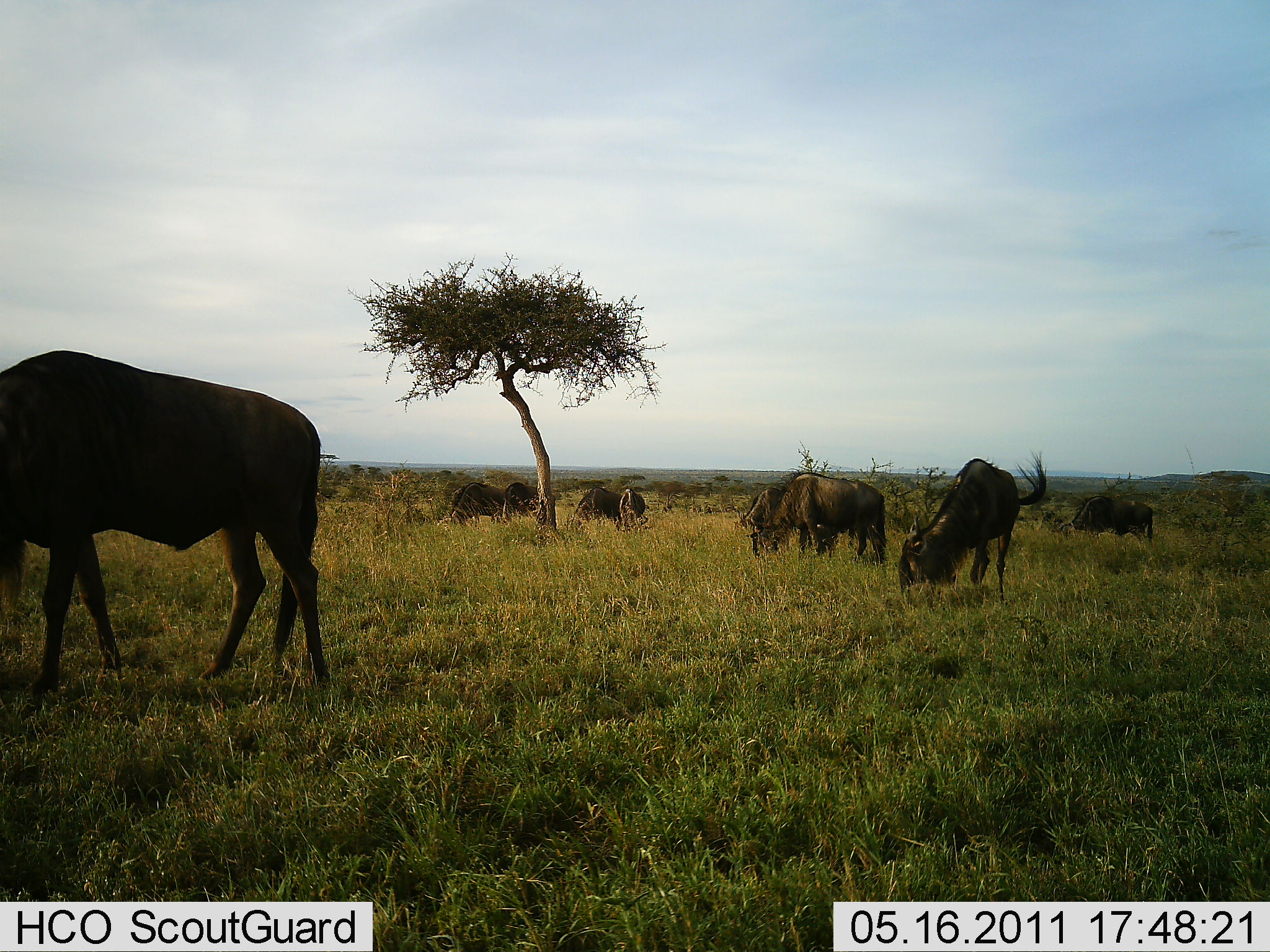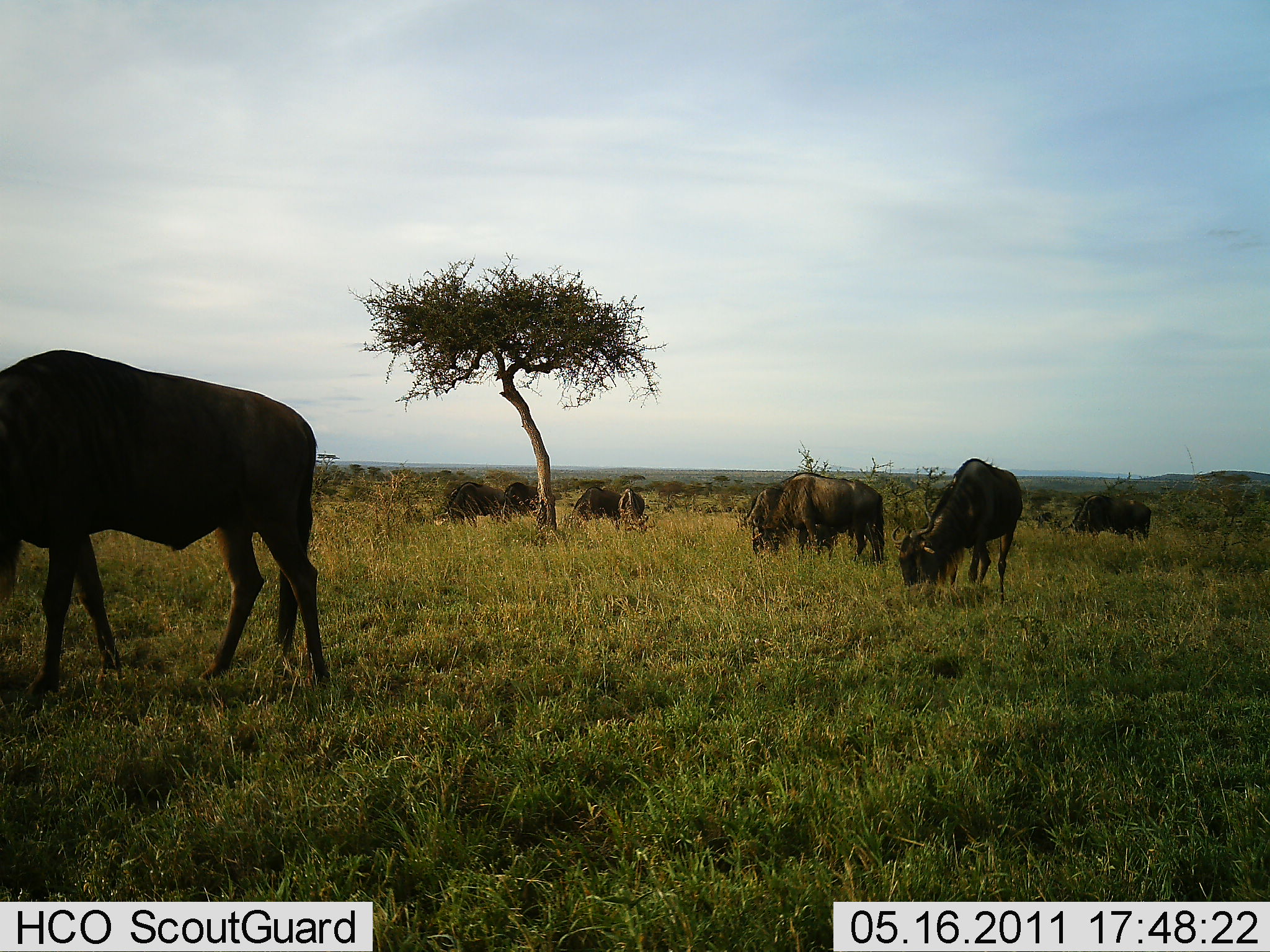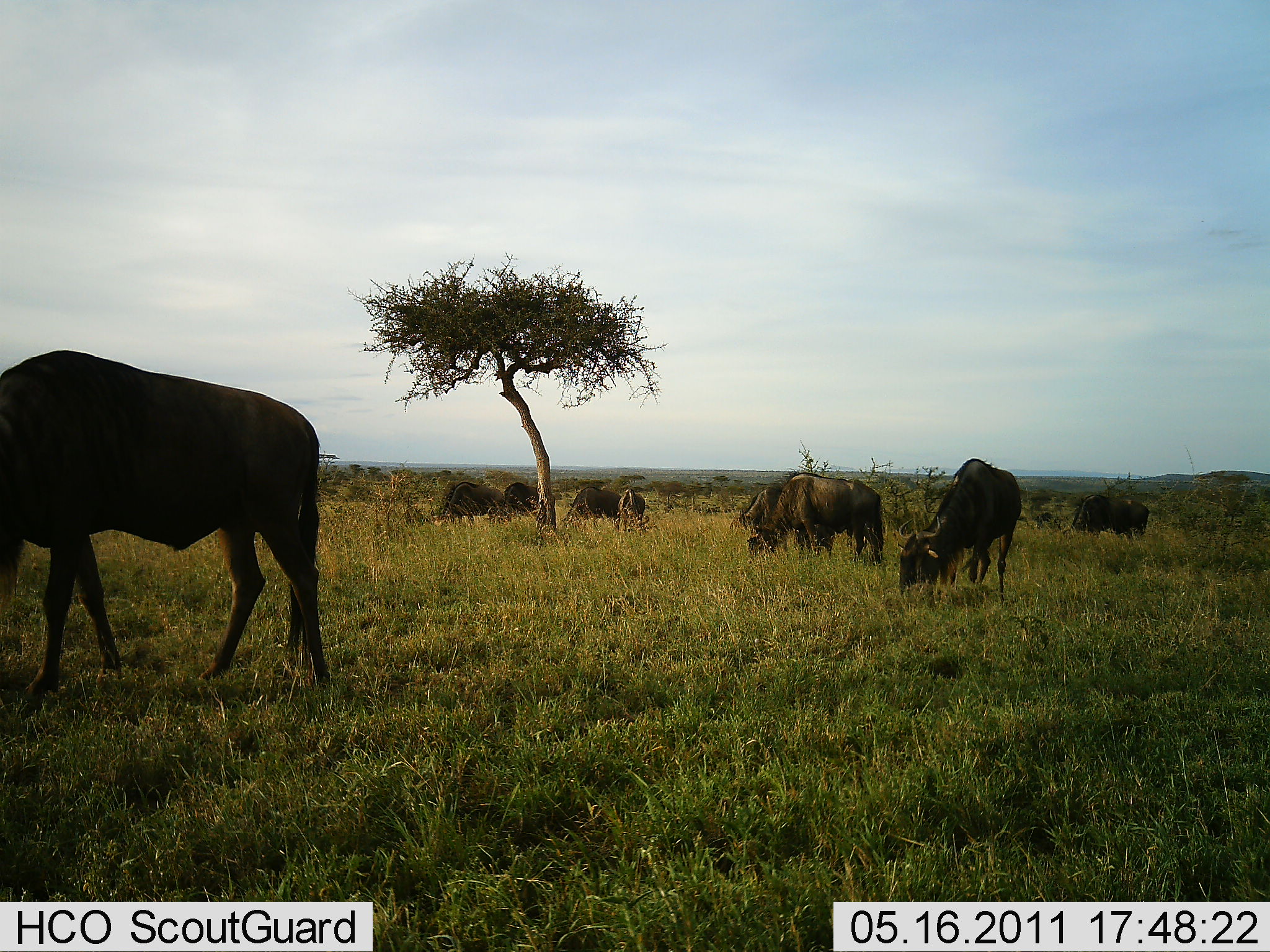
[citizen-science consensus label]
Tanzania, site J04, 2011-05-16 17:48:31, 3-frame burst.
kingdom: Animalia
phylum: Chordata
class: Mammalia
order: Artiodactyla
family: Bovidae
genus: Connochaetes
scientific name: Connochaetes taurinus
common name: blue wildebeest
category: wildebeest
Wildebeest (blue wildebeest) (Connochaetes taurinus), count 8. Behavior (volunteer vote fractions): standing 30%, resting 0%, moving 10%, interacting 0%. Young present (vote fraction): 0%. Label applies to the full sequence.